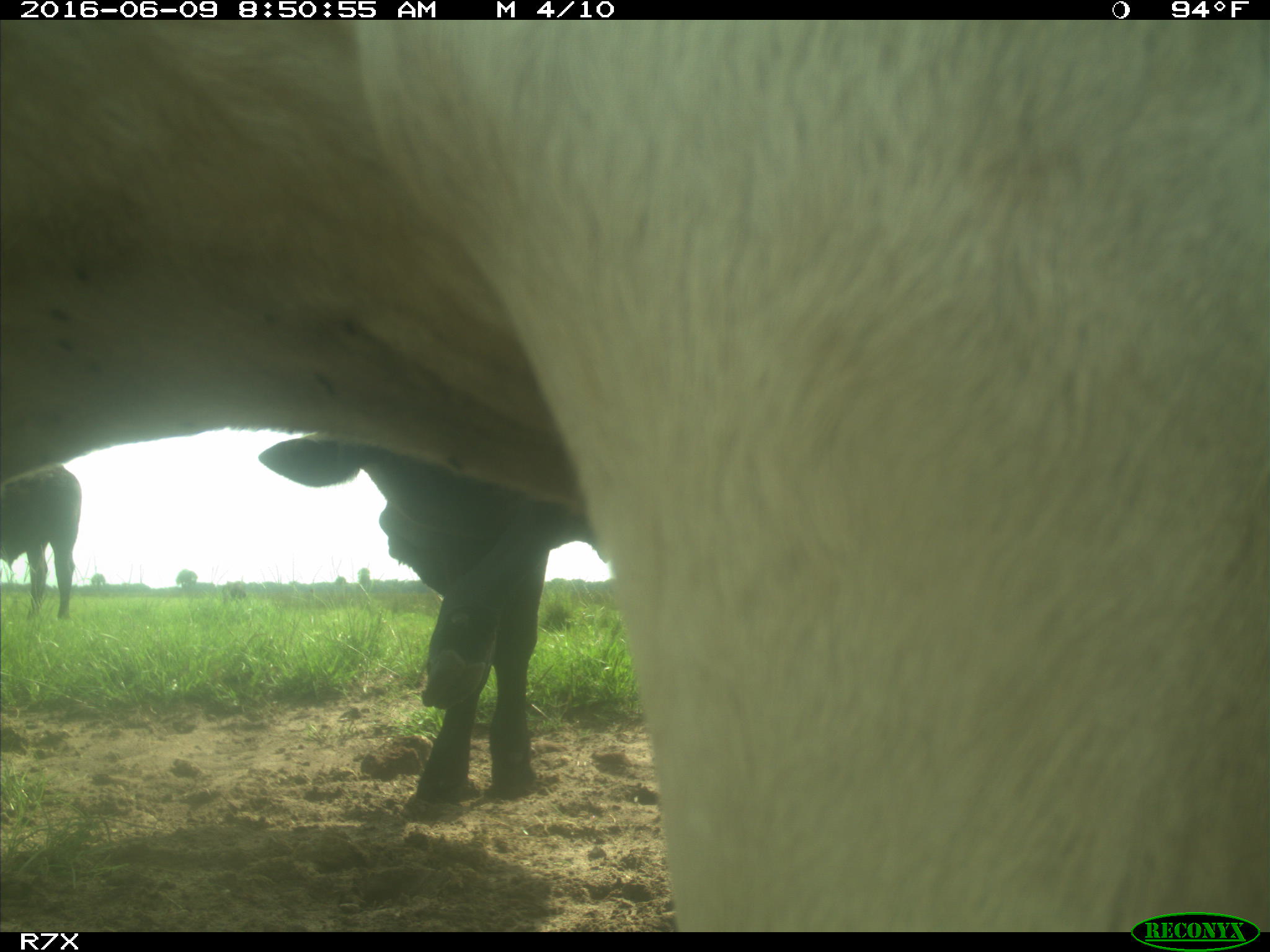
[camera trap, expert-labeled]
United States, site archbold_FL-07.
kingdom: Animalia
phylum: Chordata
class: Mammalia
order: Artiodactyla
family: Bovidae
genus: Bos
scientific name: Bos taurus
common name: domestic cow